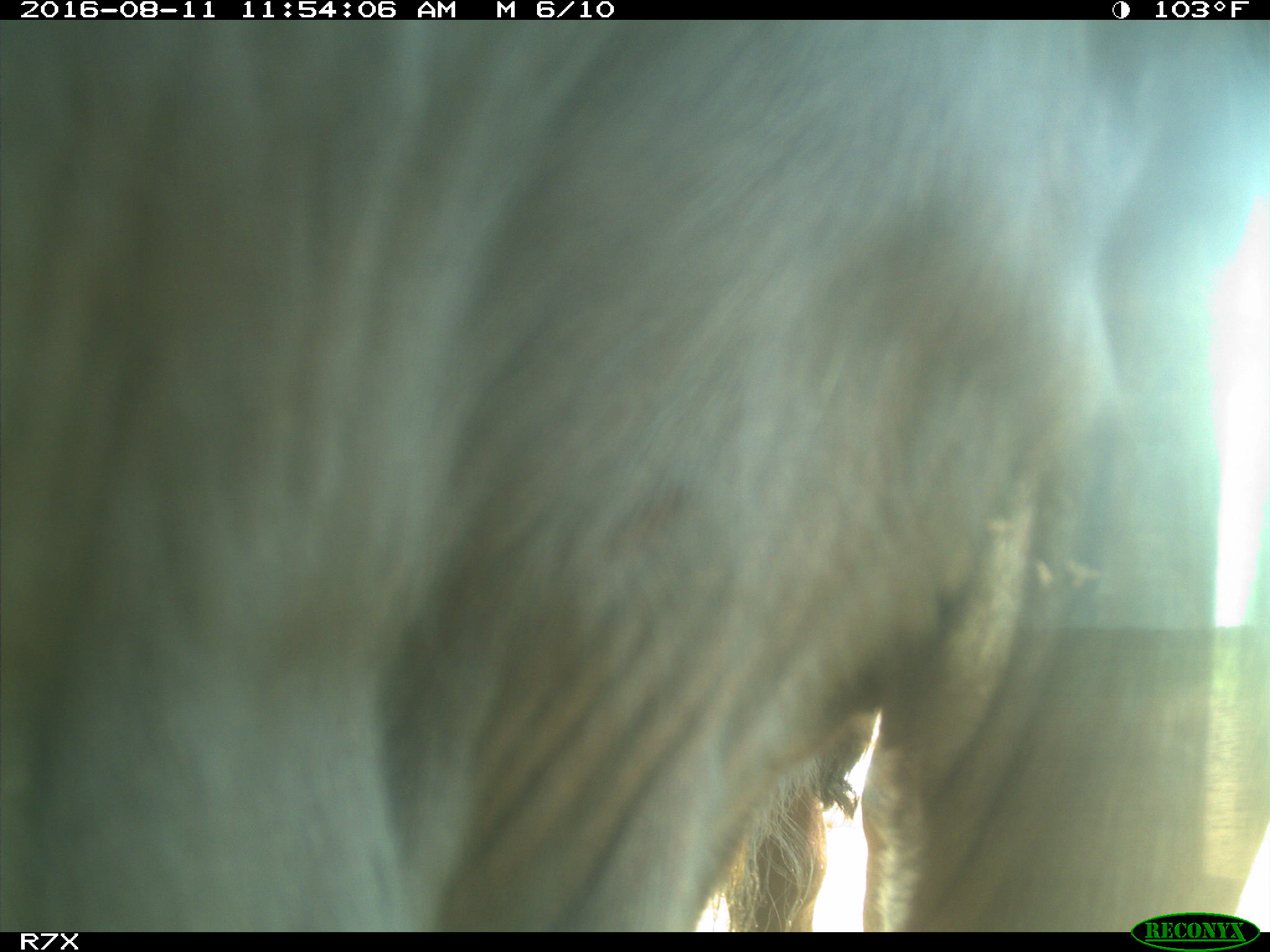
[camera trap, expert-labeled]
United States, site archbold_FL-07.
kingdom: Animalia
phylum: Chordata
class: Mammalia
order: Artiodactyla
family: Bovidae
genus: Bos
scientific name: Bos taurus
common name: domestic cow